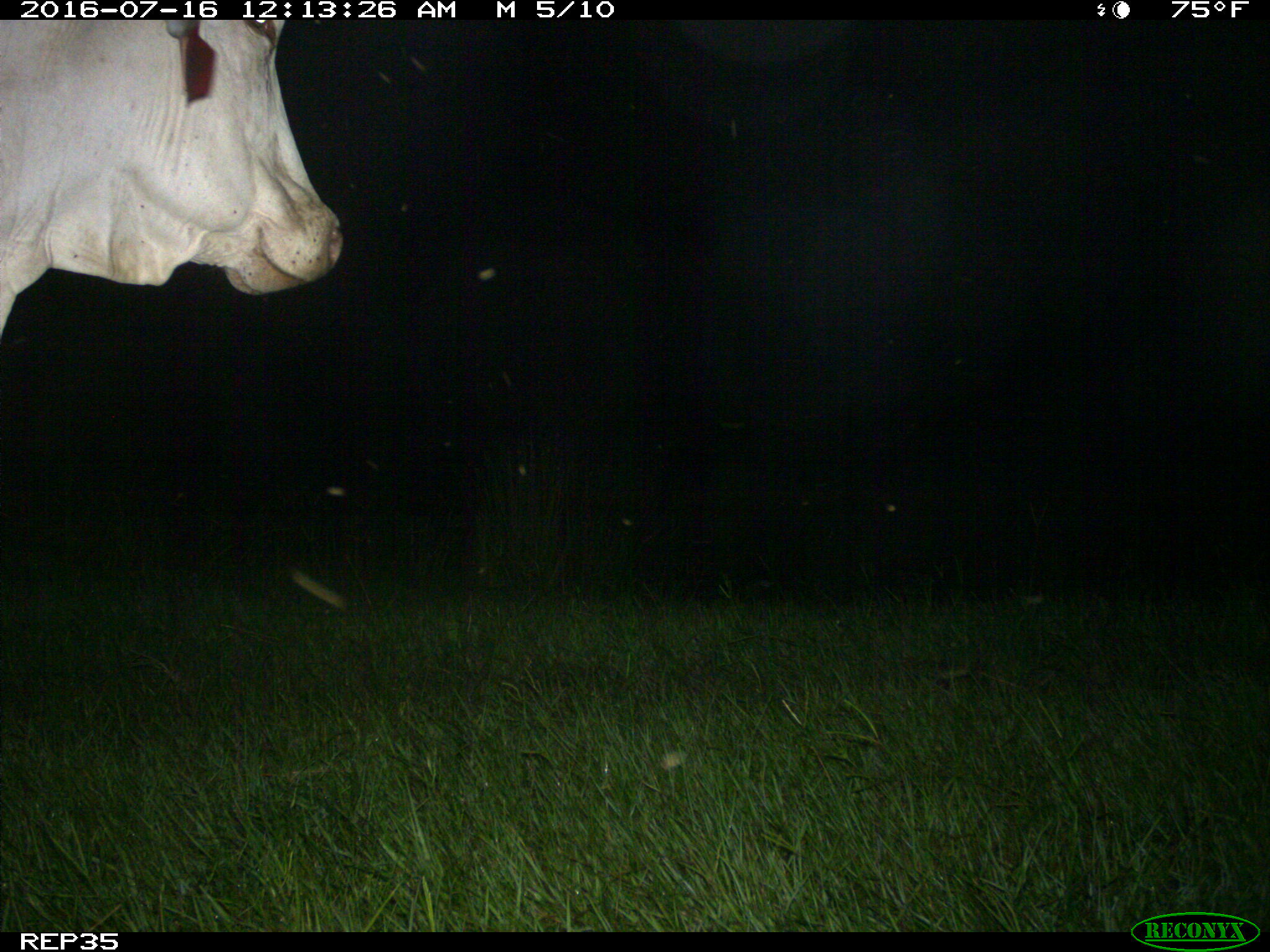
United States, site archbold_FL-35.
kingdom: Animalia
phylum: Chordata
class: Mammalia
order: Artiodactyla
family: Bovidae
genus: Bos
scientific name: Bos taurus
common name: domestic cow